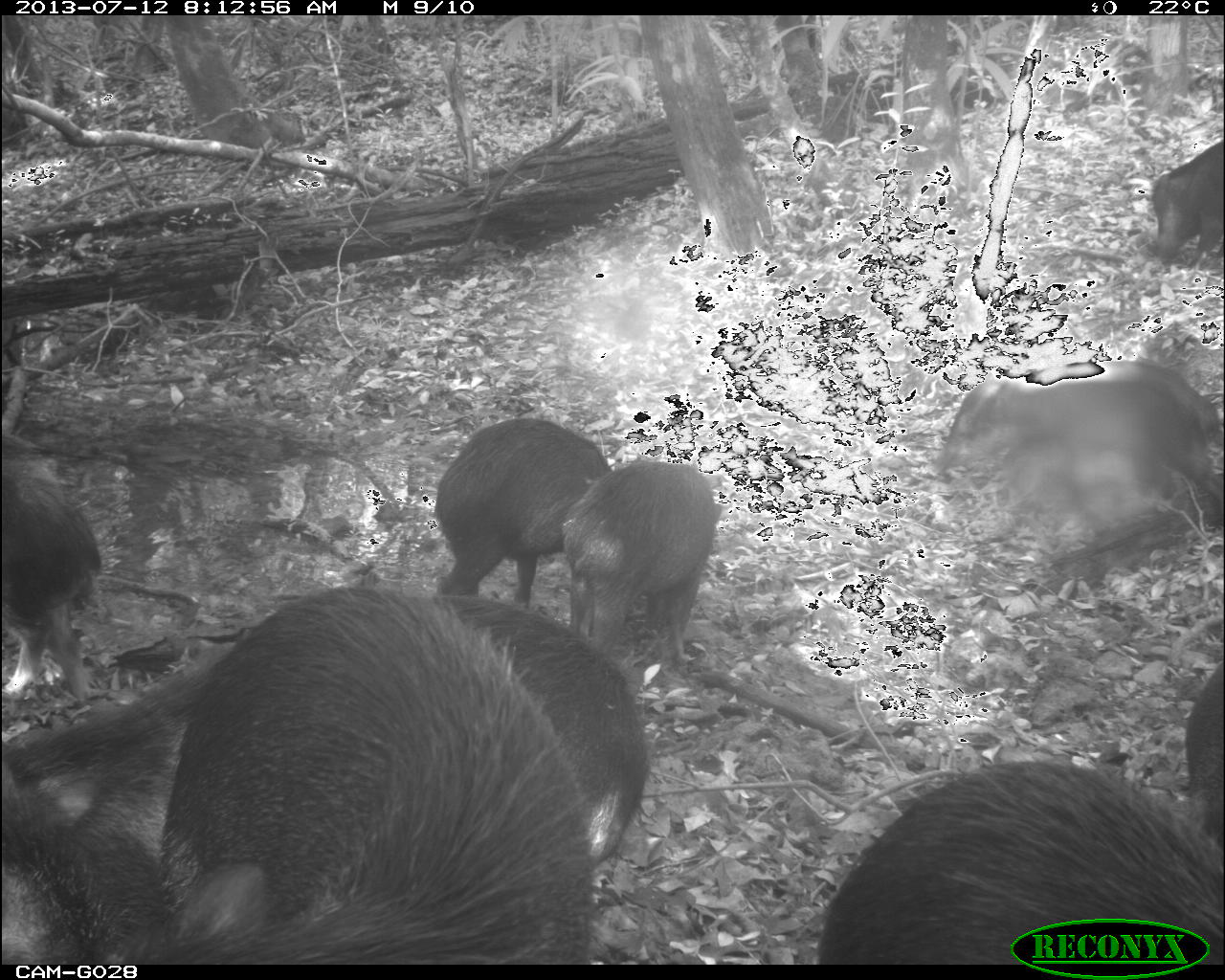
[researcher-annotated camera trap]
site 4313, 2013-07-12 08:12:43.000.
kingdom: Animalia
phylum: Chordata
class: Mammalia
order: Artiodactyla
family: Tayassuidae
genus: Tayassu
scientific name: Tayassu pecari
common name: white-lipped peccary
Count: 20.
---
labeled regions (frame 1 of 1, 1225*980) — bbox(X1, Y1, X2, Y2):
tayassu pecari: bbox(0, 577, 653, 961); bbox(812, 755, 1224, 965); bbox(370, 586, 655, 864); bbox(932, 357, 1223, 592); bbox(429, 415, 618, 611); bbox(555, 456, 718, 678); bbox(0, 417, 109, 703); bbox(1147, 134, 1225, 272); bbox(1174, 655, 1225, 851)